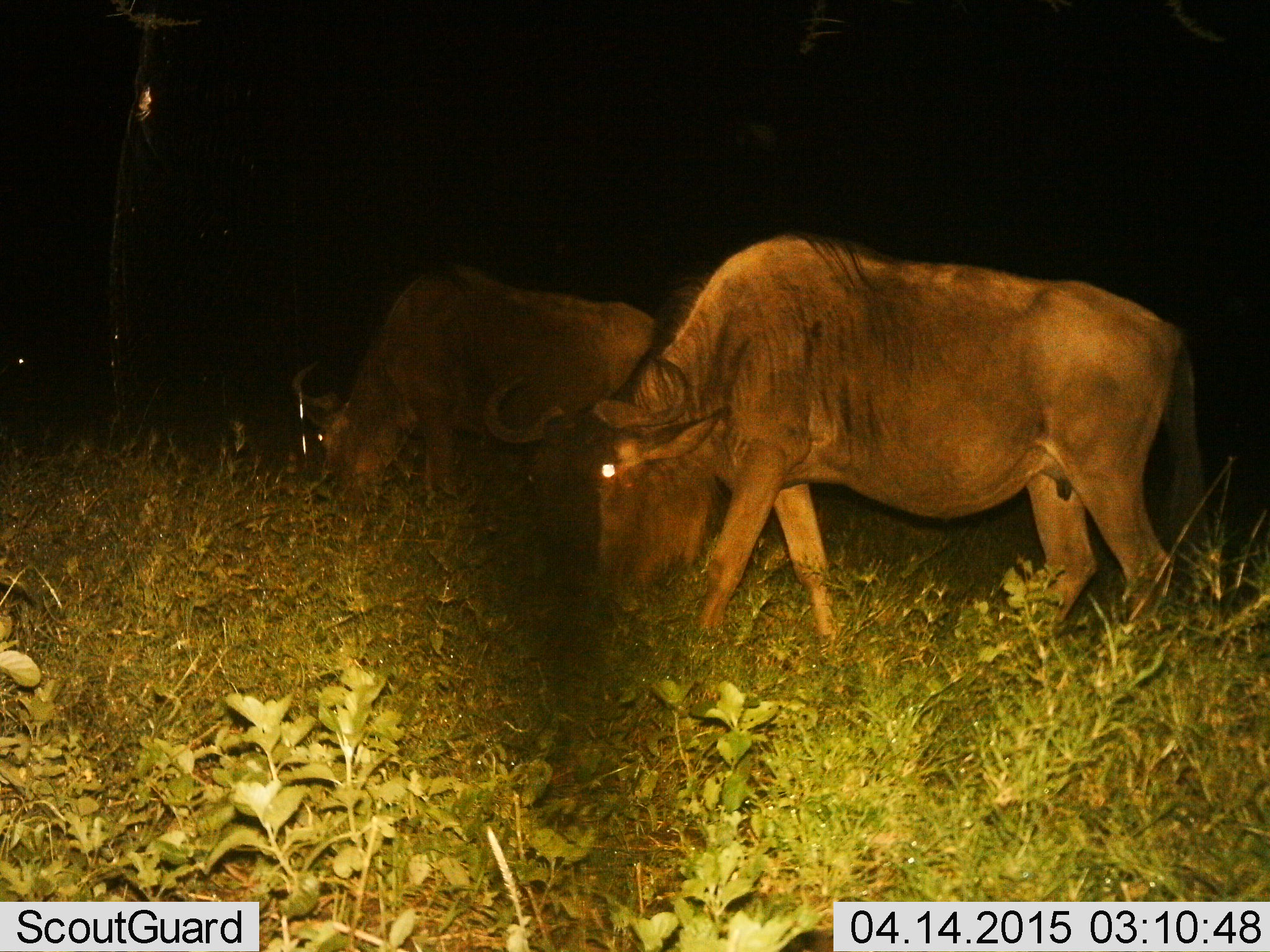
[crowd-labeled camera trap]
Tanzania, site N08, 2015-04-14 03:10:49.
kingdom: Animalia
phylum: Chordata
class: Mammalia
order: Artiodactyla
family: Bovidae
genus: Connochaetes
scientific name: Connochaetes taurinus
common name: blue wildebeest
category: wildebeest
Wildebeest (blue wildebeest) (Connochaetes taurinus), count 2. Behavior (volunteer vote fractions): standing 0%, resting 0%, moving 10%, interacting 0%. Young present (vote fraction): 0%. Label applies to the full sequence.